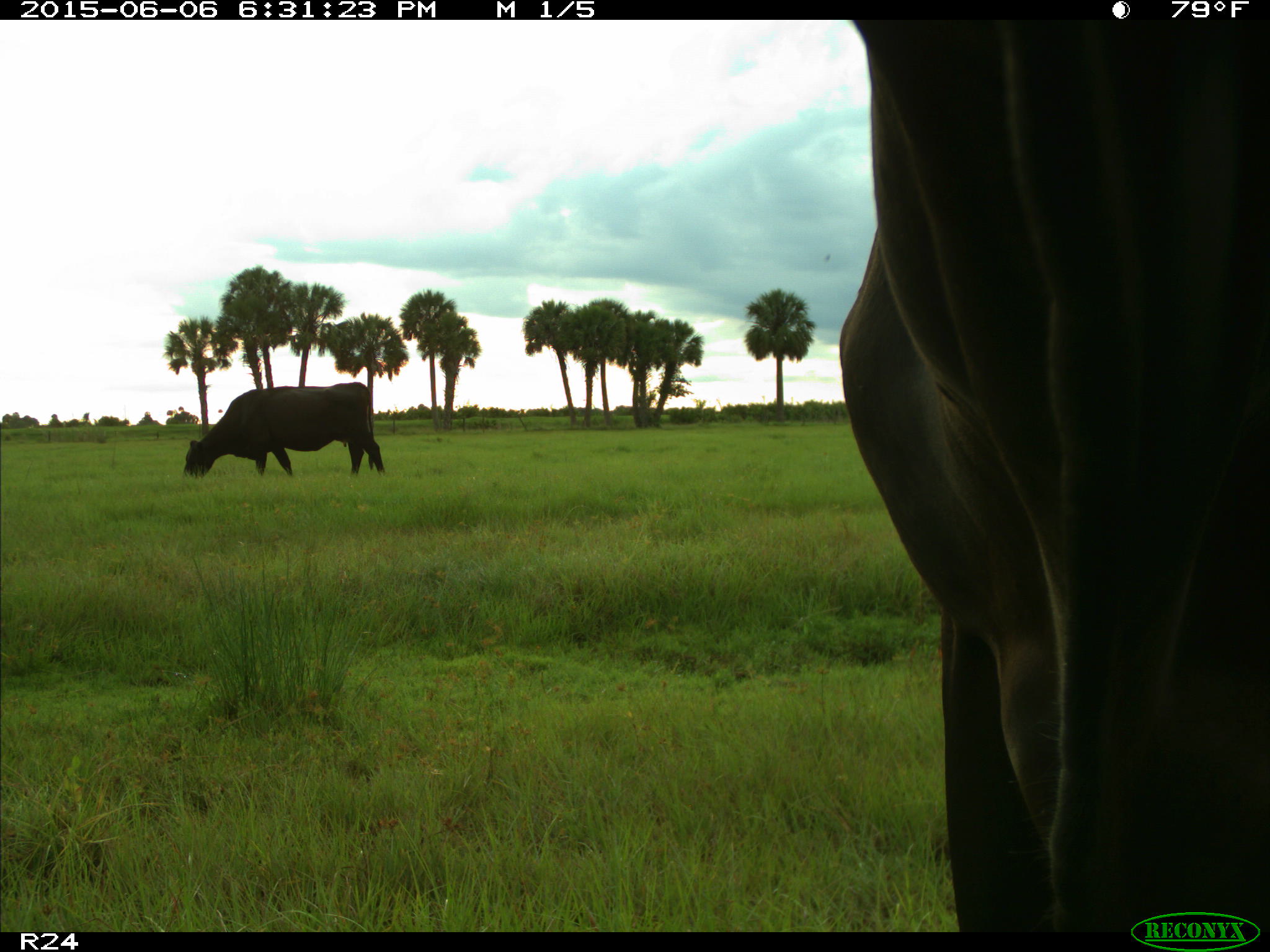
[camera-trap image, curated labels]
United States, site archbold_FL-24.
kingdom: Animalia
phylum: Chordata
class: Mammalia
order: Artiodactyla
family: Bovidae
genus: Bos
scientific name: Bos taurus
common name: domestic cow